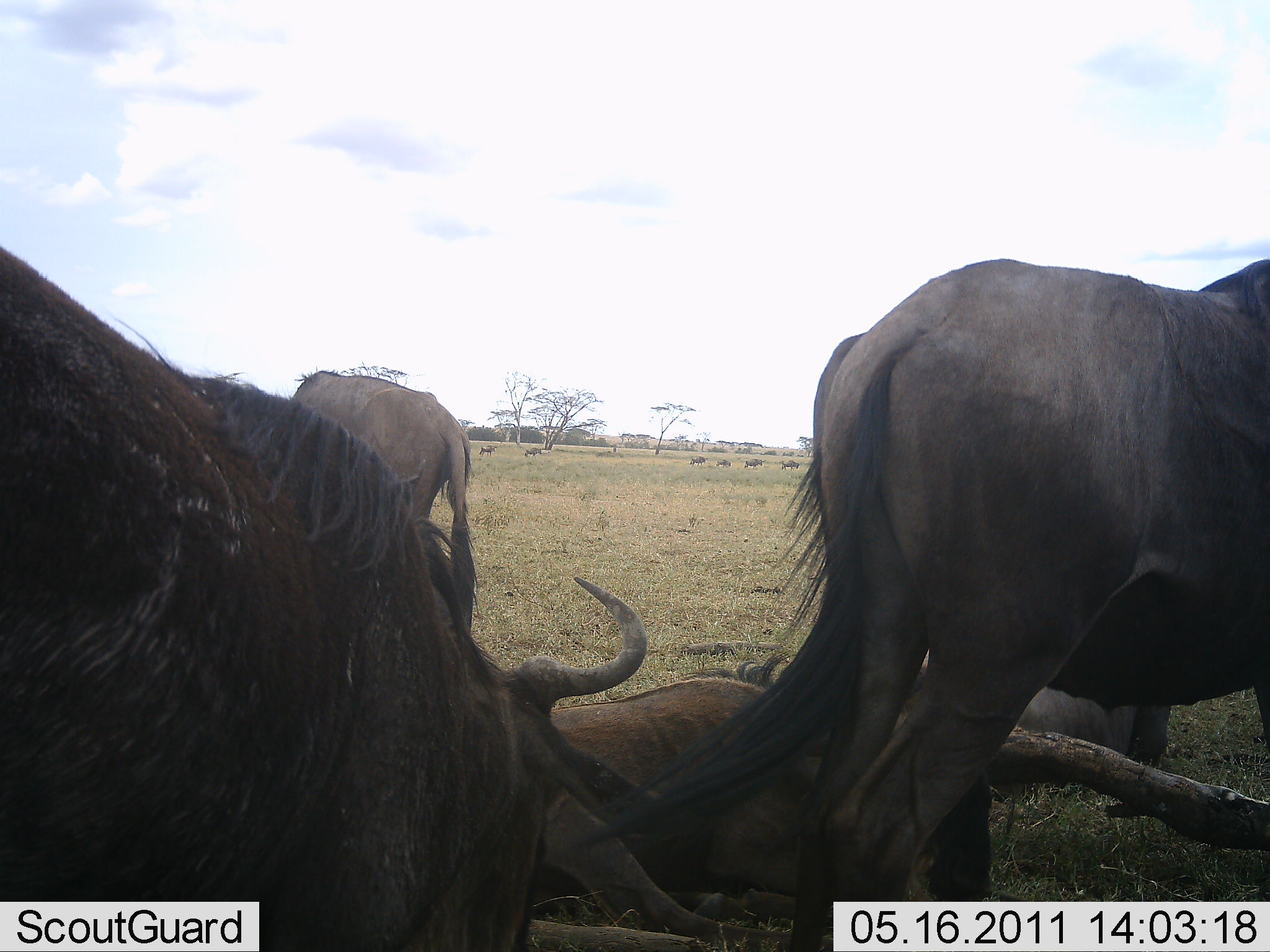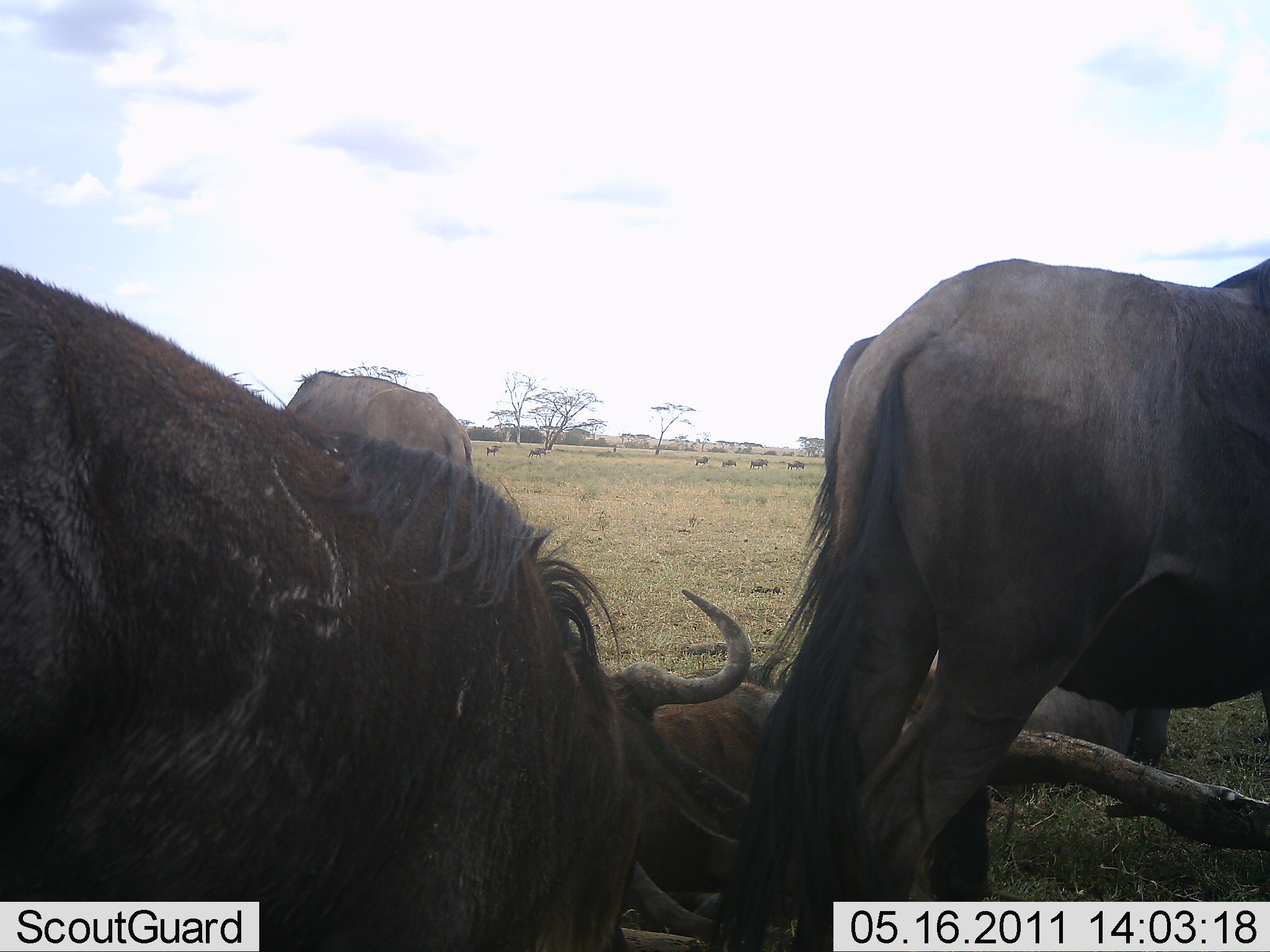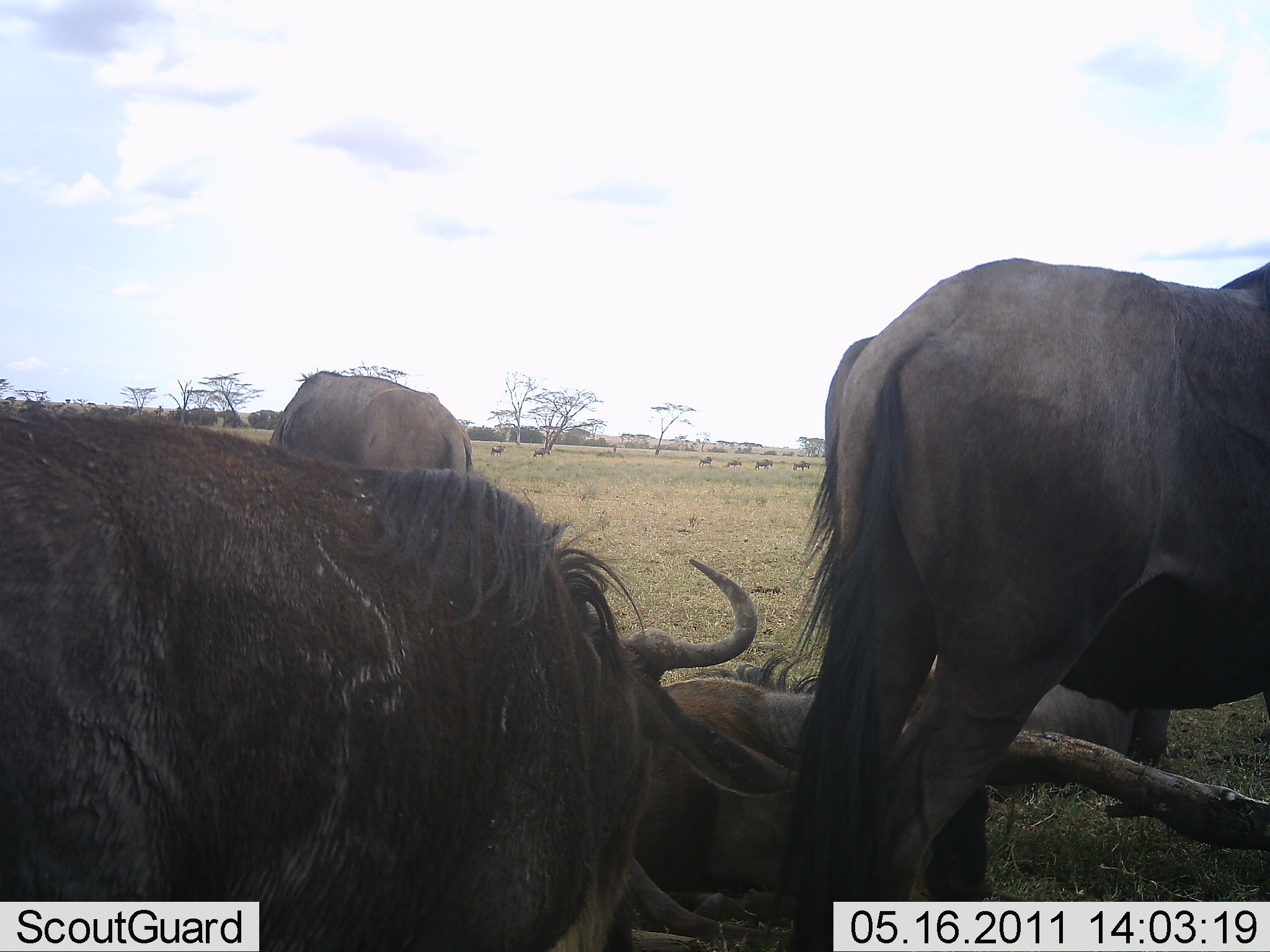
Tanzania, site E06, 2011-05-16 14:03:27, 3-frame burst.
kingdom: Animalia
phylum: Chordata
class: Mammalia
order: Artiodactyla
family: Bovidae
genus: Connochaetes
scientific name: Connochaetes taurinus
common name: blue wildebeest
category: wildebeest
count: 5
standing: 82%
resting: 73%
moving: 45%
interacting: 0%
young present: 0%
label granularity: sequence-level